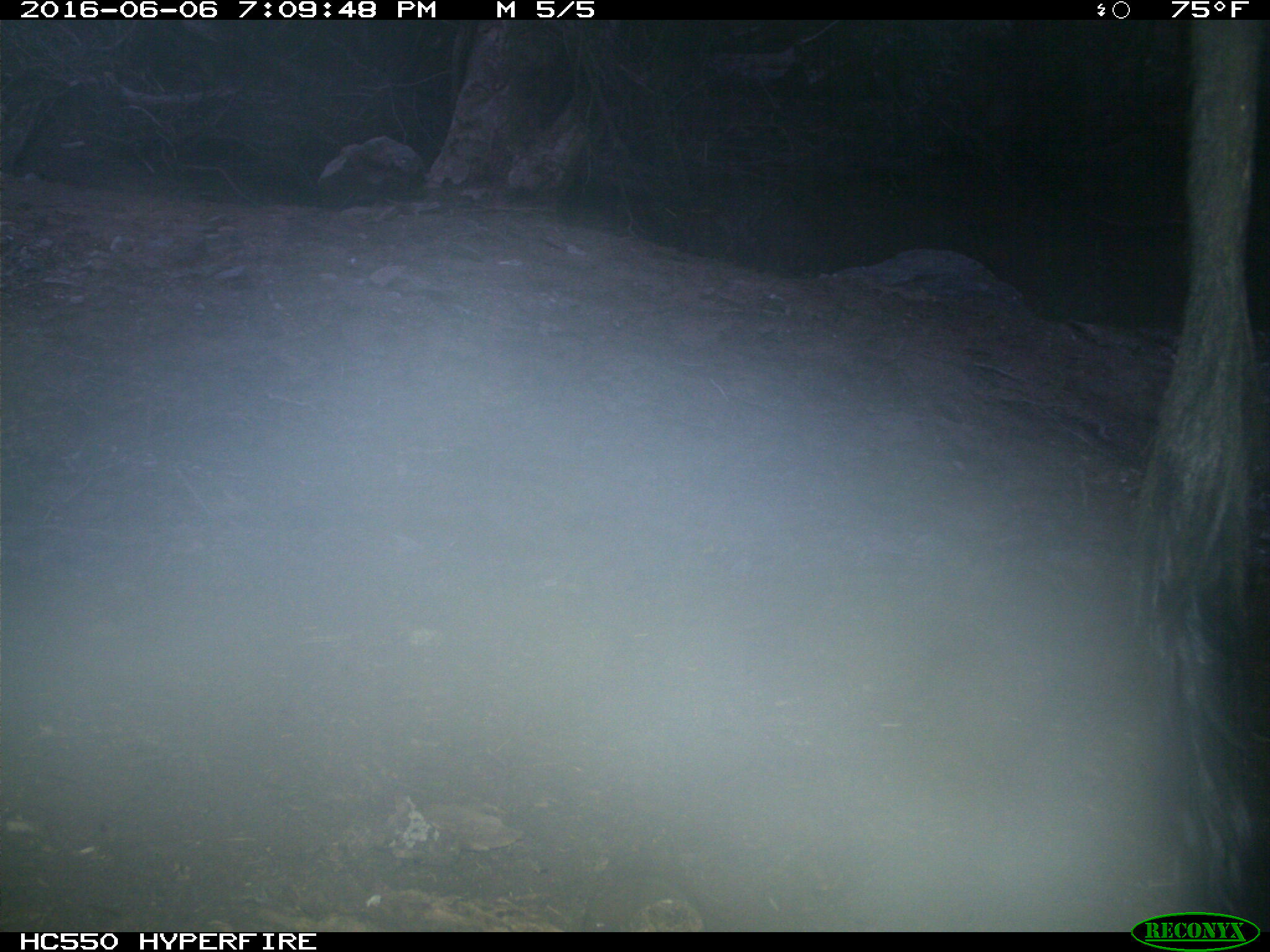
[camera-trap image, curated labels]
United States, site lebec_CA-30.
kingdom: Animalia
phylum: Chordata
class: Mammalia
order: Artiodactyla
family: Bovidae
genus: Bos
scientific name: Bos taurus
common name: domestic cow